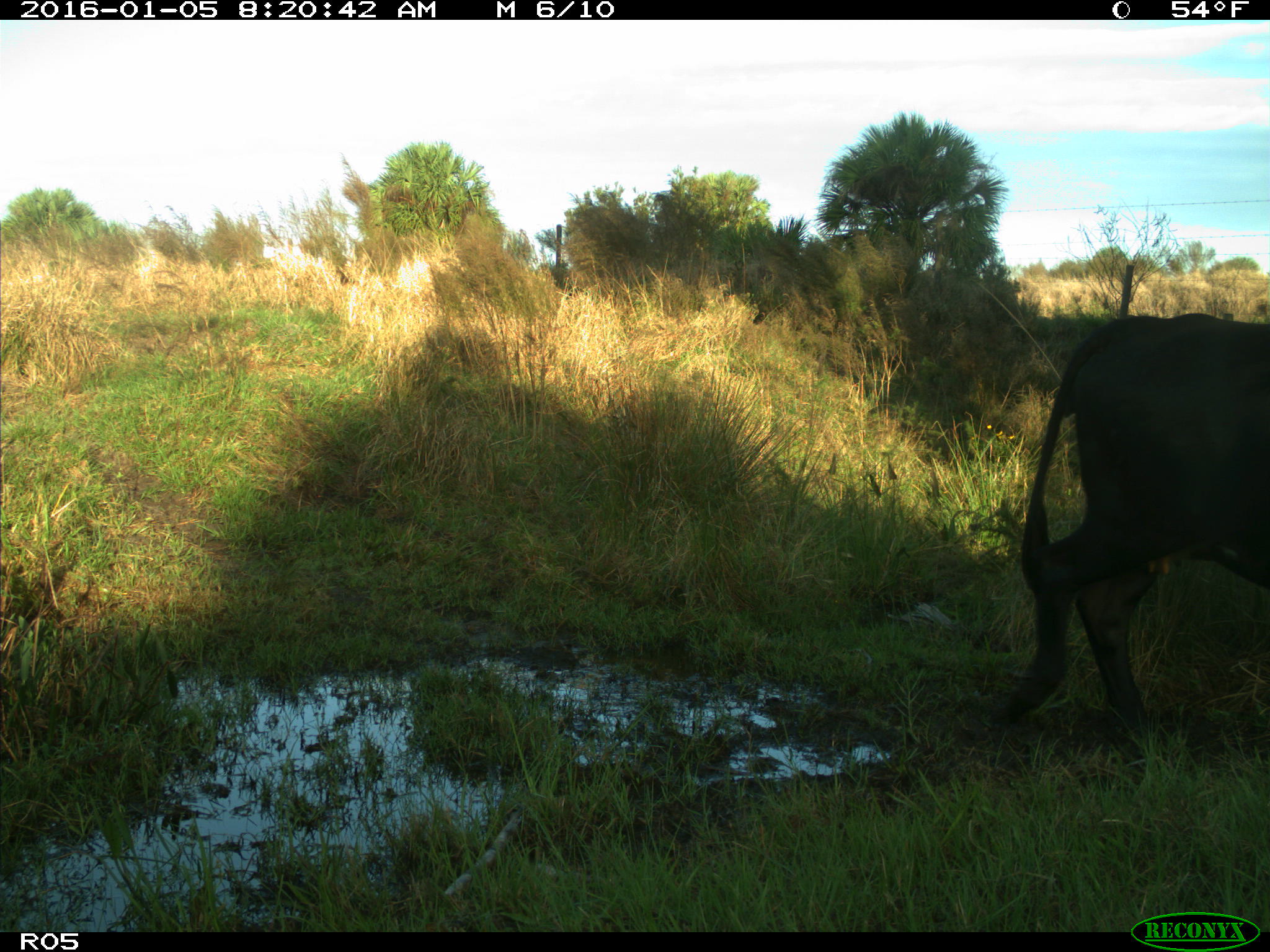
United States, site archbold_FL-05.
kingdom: Animalia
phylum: Chordata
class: Mammalia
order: Artiodactyla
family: Bovidae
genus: Bos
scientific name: Bos taurus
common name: domestic cow